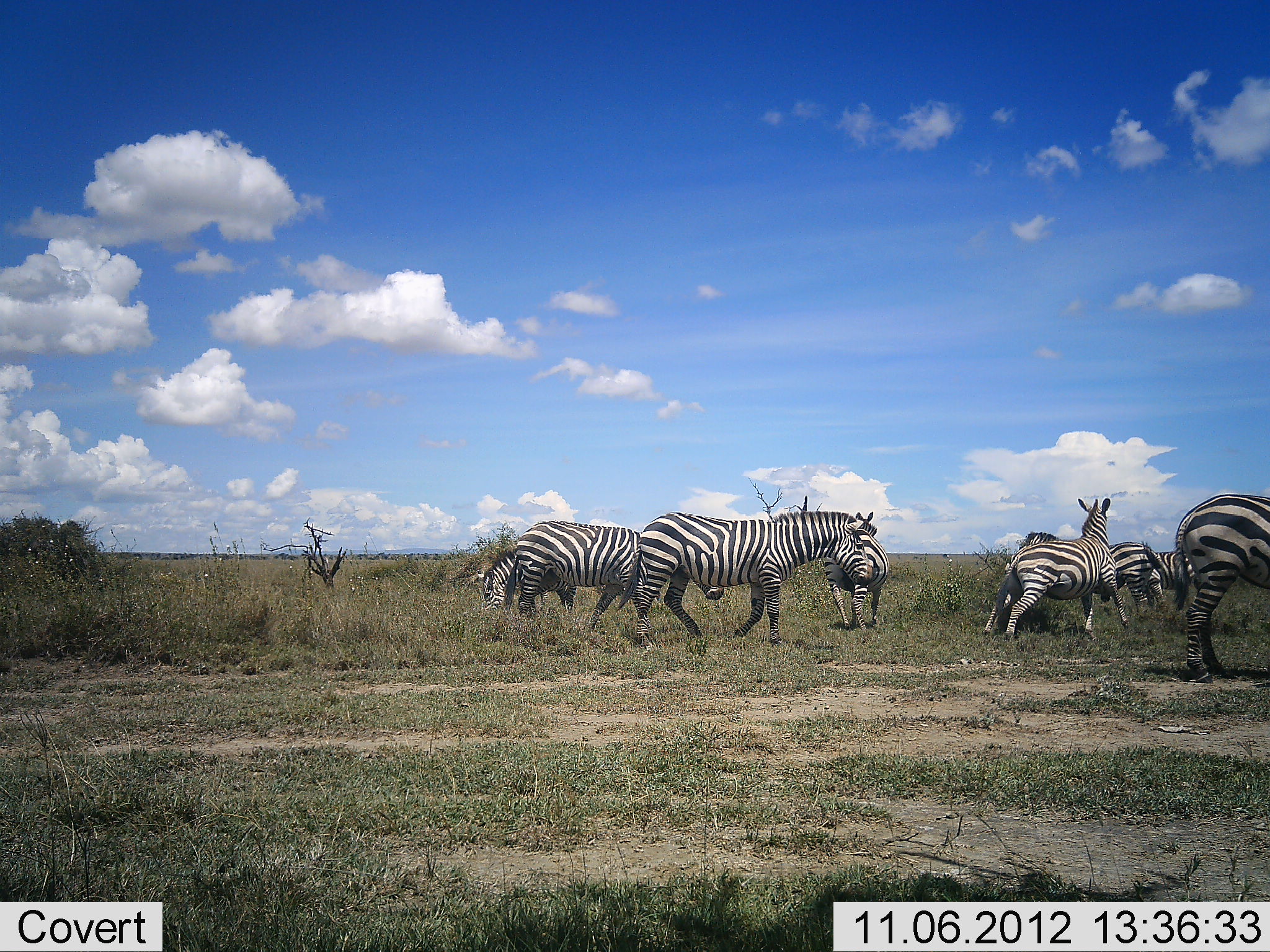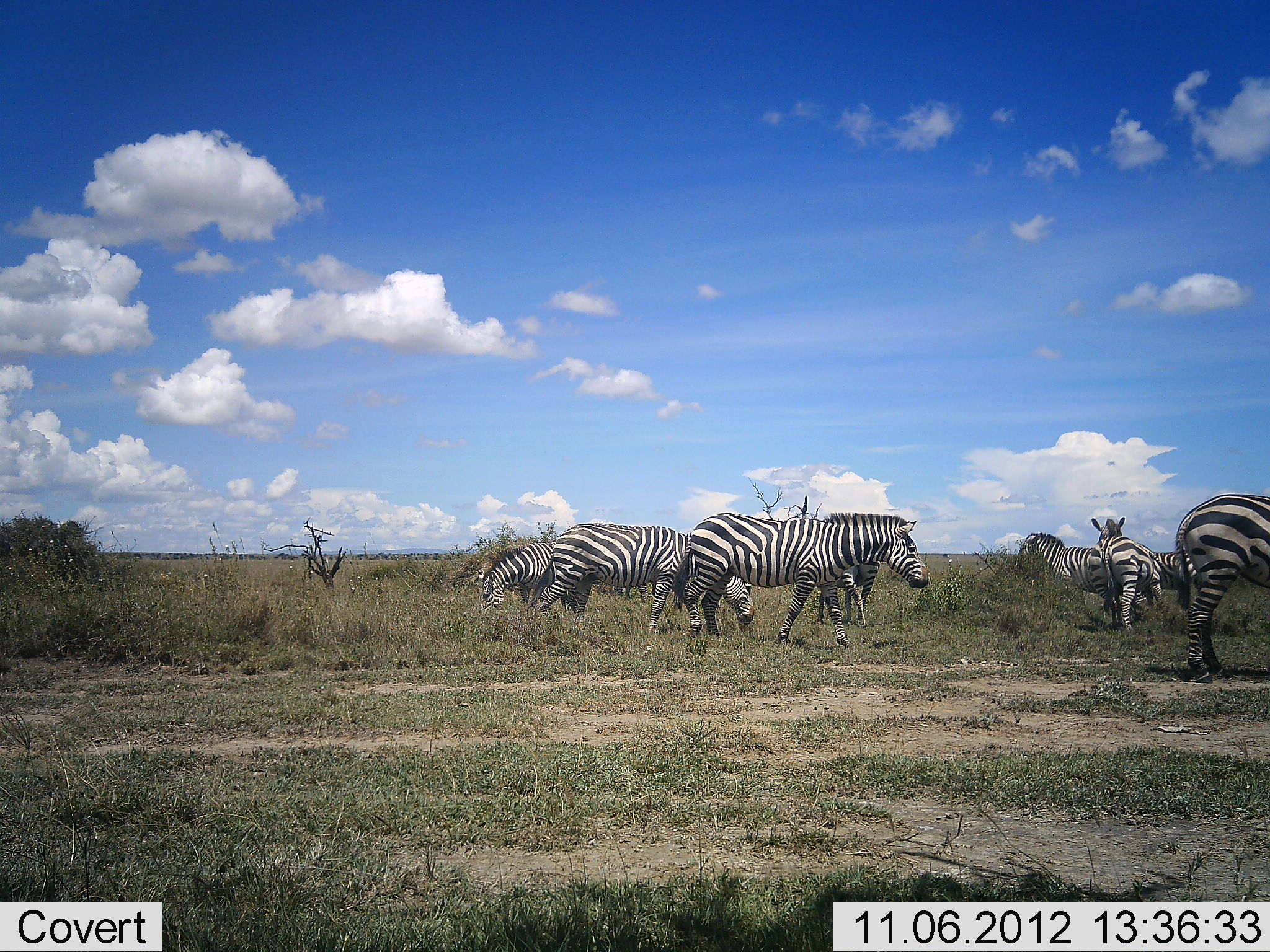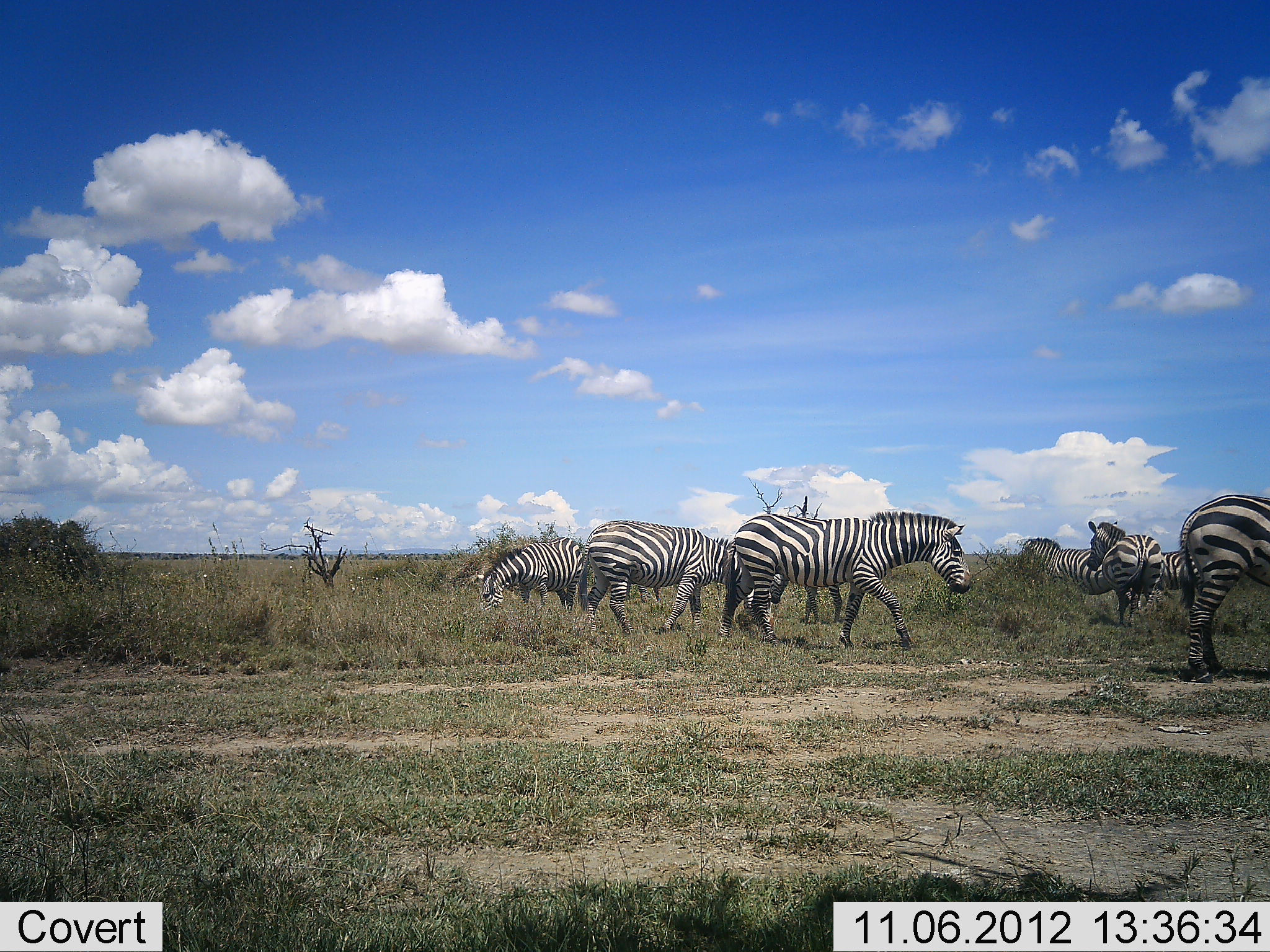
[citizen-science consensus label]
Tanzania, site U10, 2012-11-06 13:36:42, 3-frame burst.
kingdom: Animalia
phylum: Chordata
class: Mammalia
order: Perissodactyla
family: Equidae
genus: Equus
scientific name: Equus quagga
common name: plains zebra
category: zebra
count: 8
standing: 50%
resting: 10%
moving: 100%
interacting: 10%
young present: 0%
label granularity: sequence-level